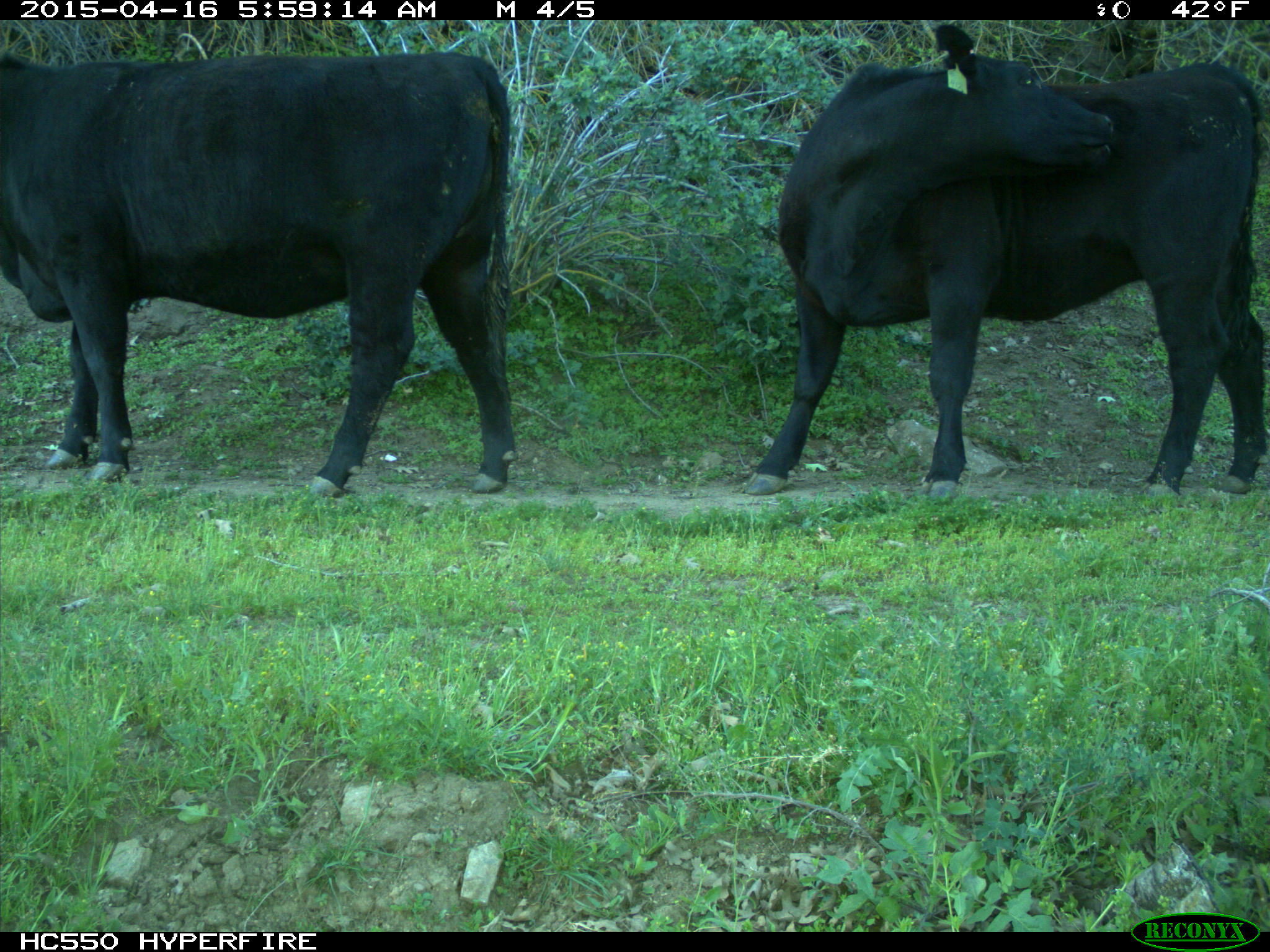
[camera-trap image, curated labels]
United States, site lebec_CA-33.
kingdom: Animalia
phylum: Chordata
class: Mammalia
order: Artiodactyla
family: Bovidae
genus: Bos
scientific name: Bos taurus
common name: domestic cow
Bos taurus (domestic cow).